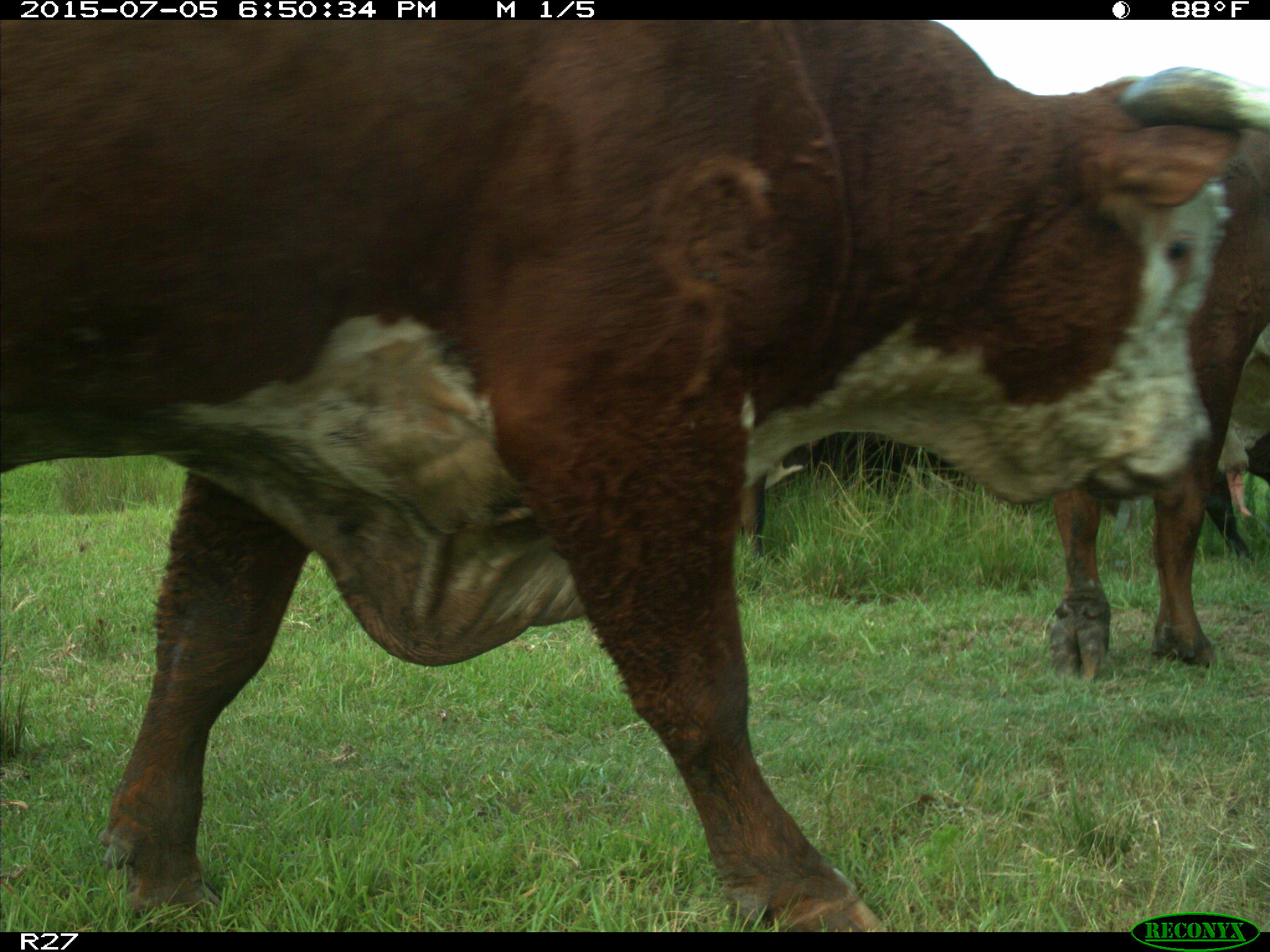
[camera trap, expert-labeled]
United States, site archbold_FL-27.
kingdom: Animalia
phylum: Chordata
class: Mammalia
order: Artiodactyla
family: Bovidae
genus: Bos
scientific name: Bos taurus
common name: domestic cow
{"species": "Bos taurus (domestic cow)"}